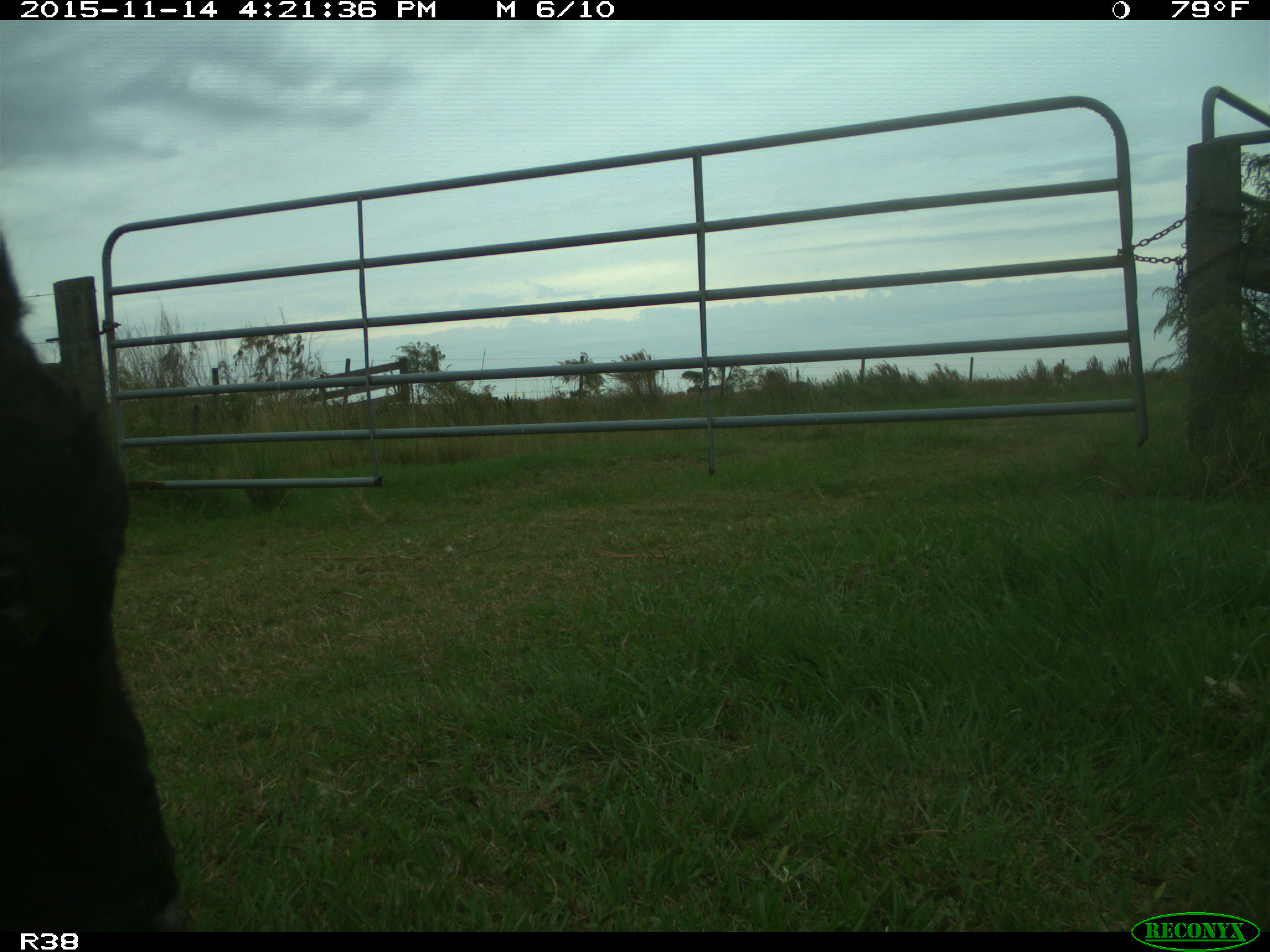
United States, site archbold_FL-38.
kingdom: Animalia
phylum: Chordata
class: Mammalia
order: Artiodactyla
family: Bovidae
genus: Bos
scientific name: Bos taurus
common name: domestic cow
Bos taurus (domestic cow).